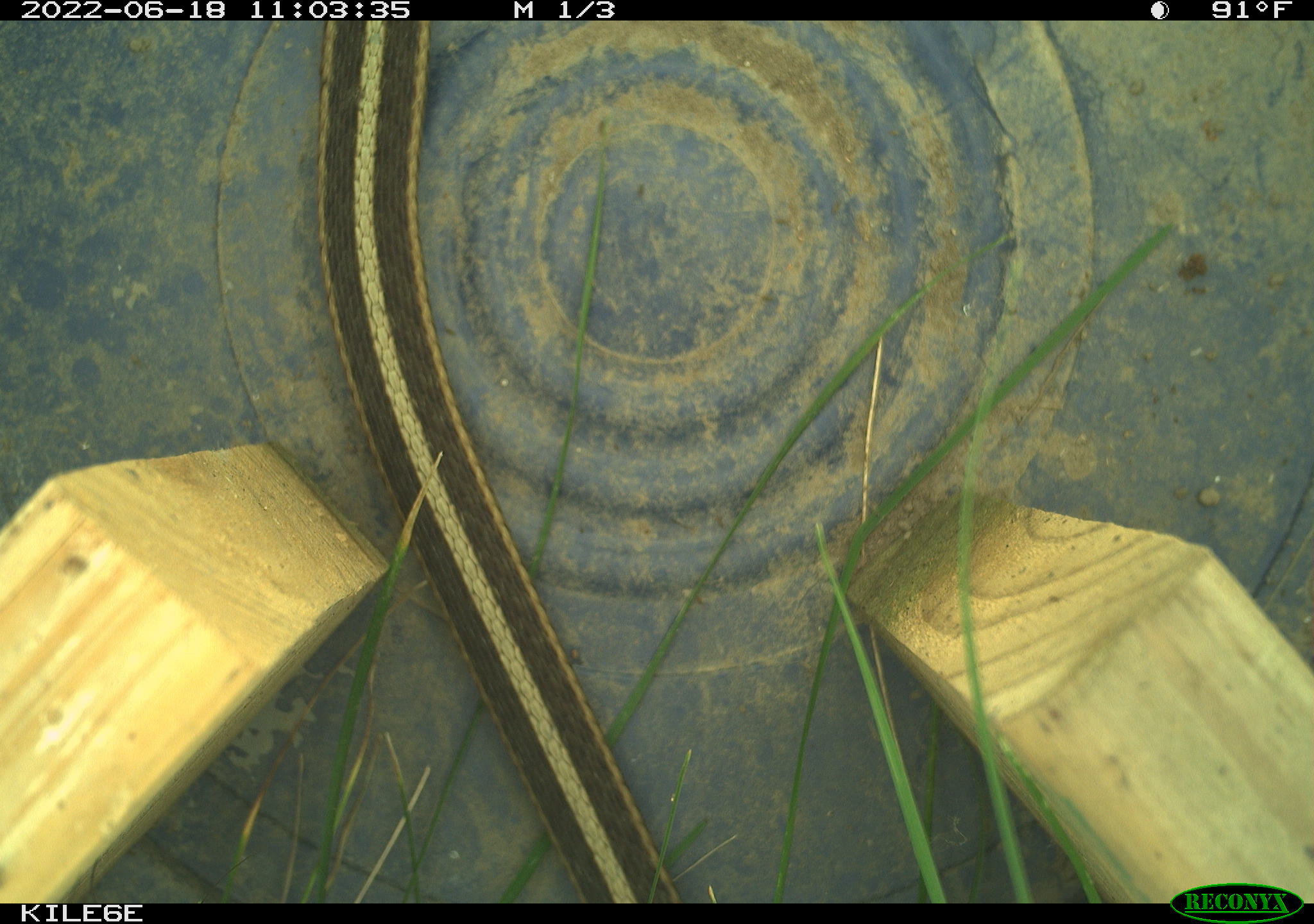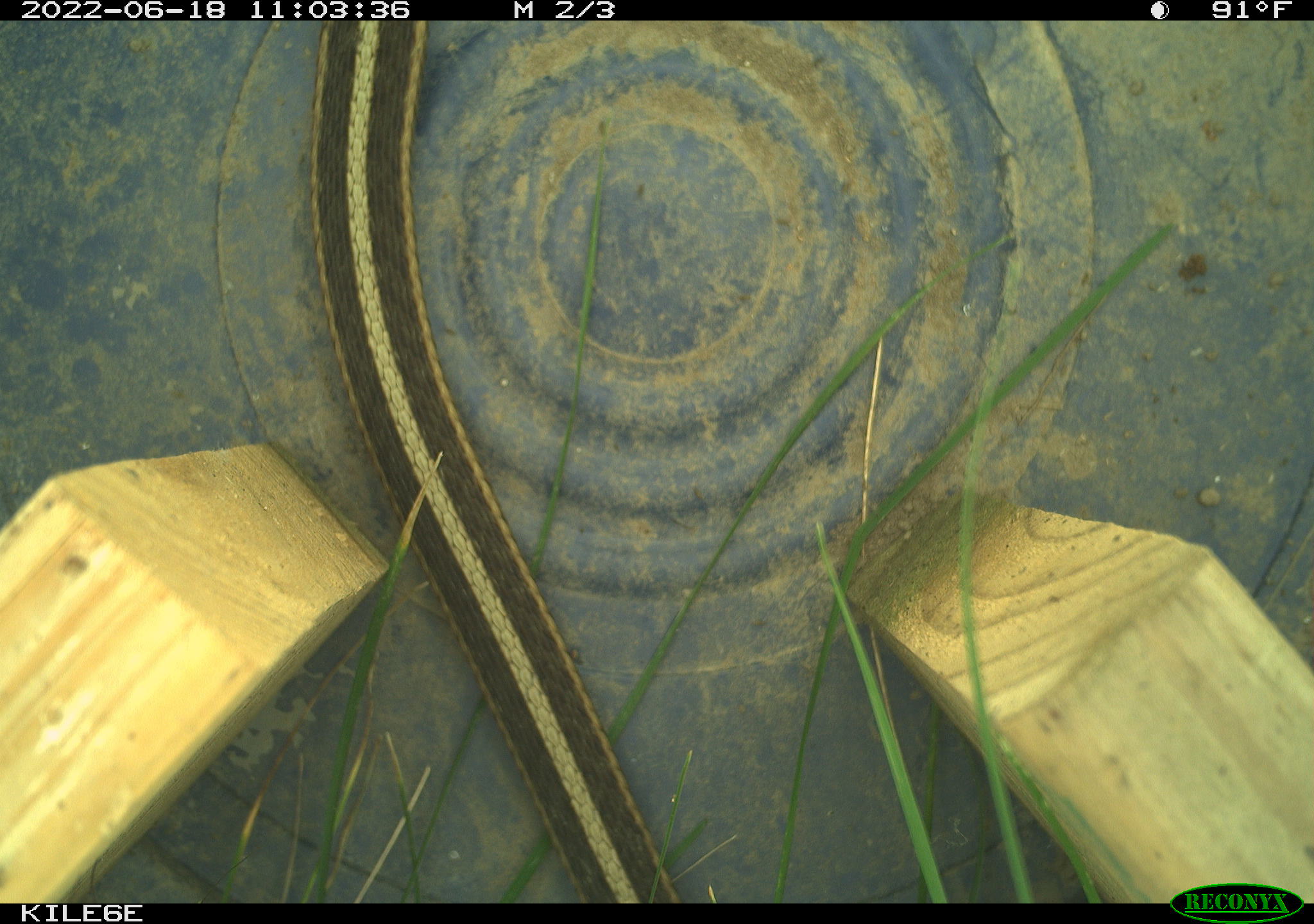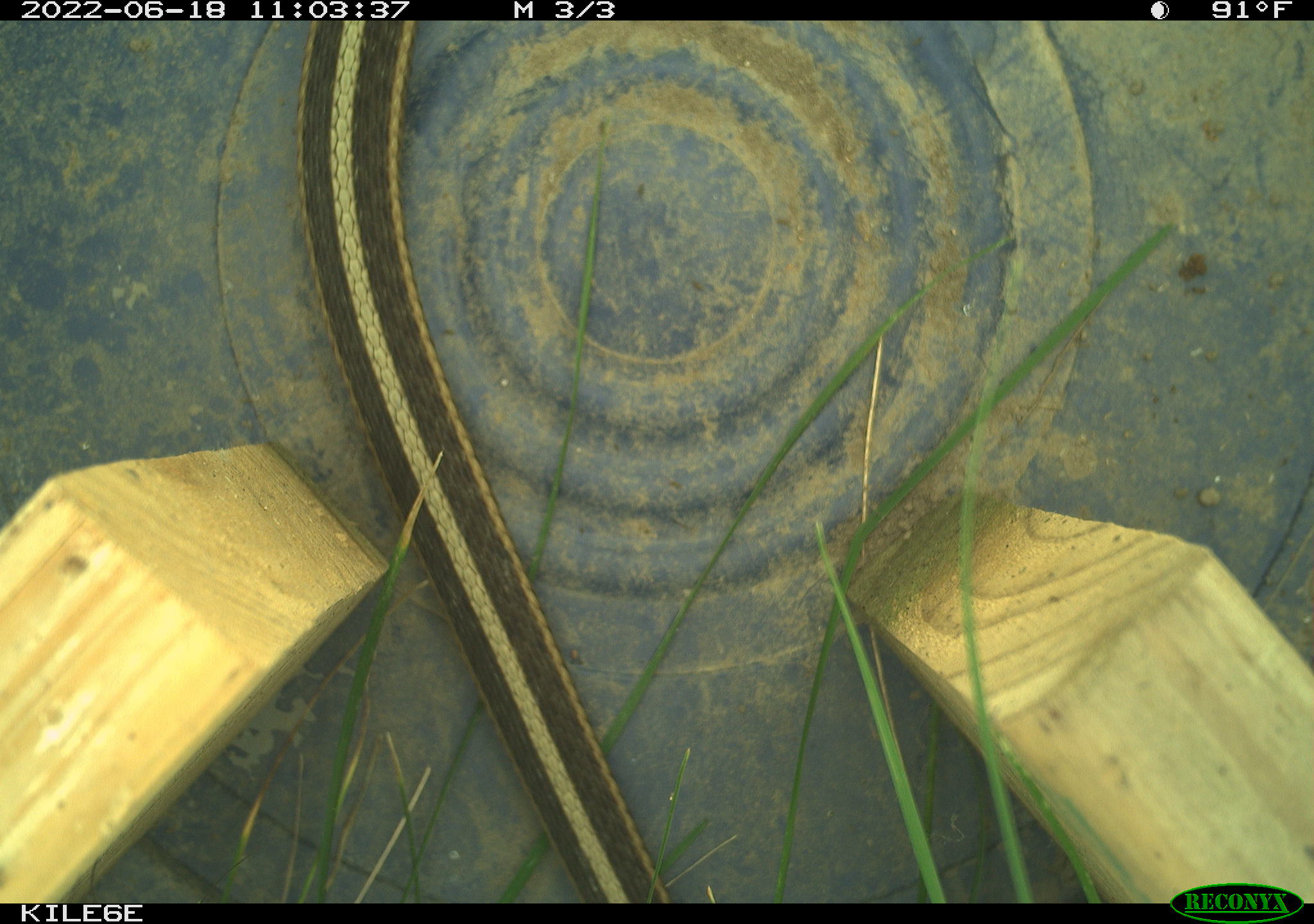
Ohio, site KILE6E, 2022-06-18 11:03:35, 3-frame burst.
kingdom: Animalia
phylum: Chordata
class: Reptilia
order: Squamata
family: Colubridae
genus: Thamnophis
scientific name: Thamnophis sirtalis sirtalis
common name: eastern gartersnake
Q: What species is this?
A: Eastern gartersnake (Thamnophis sirtalis sirtalis).